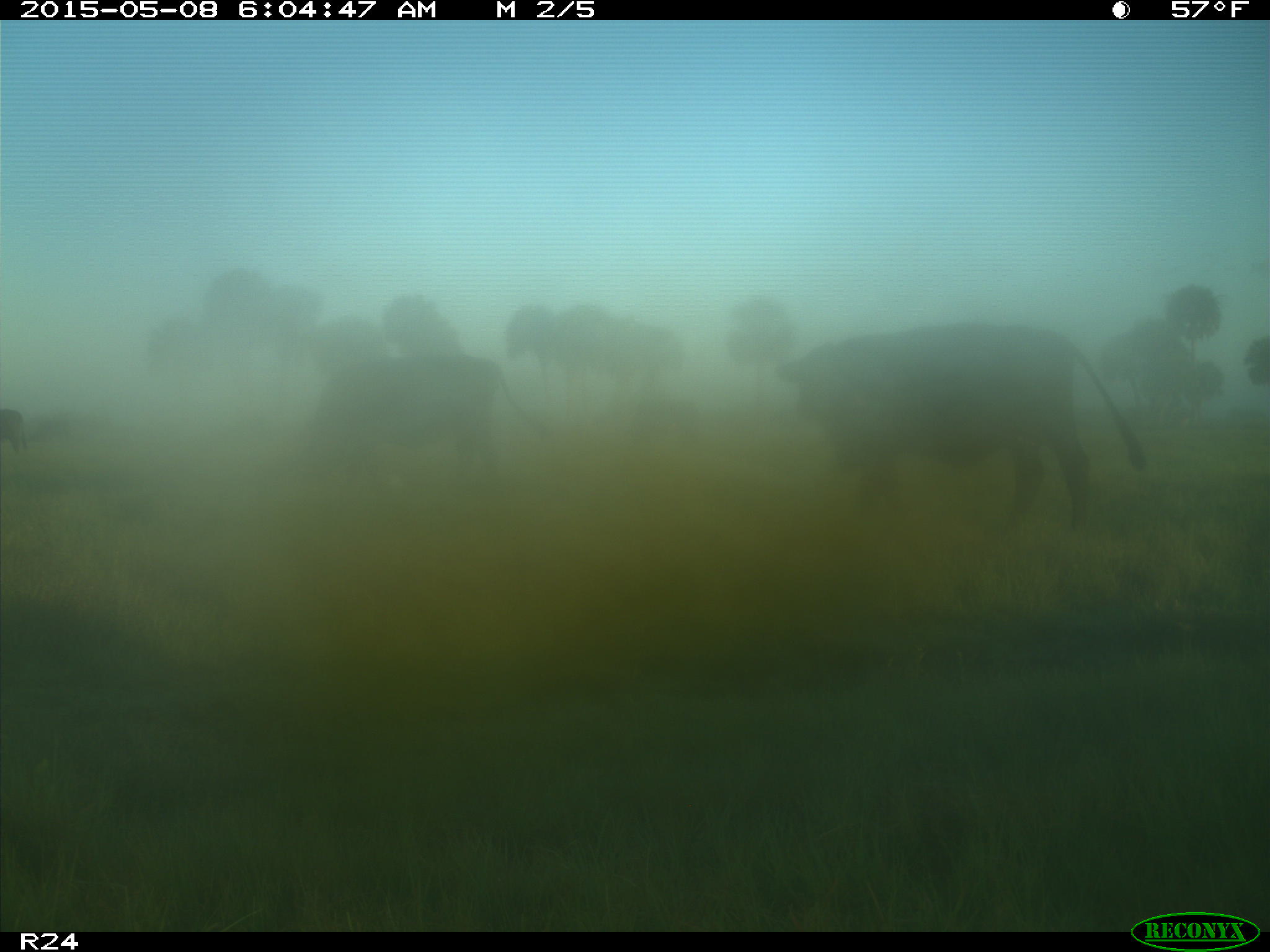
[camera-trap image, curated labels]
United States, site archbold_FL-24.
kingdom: Animalia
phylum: Chordata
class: Mammalia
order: Artiodactyla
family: Bovidae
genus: Bos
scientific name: Bos taurus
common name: domestic cow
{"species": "Bos taurus (domestic cow)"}